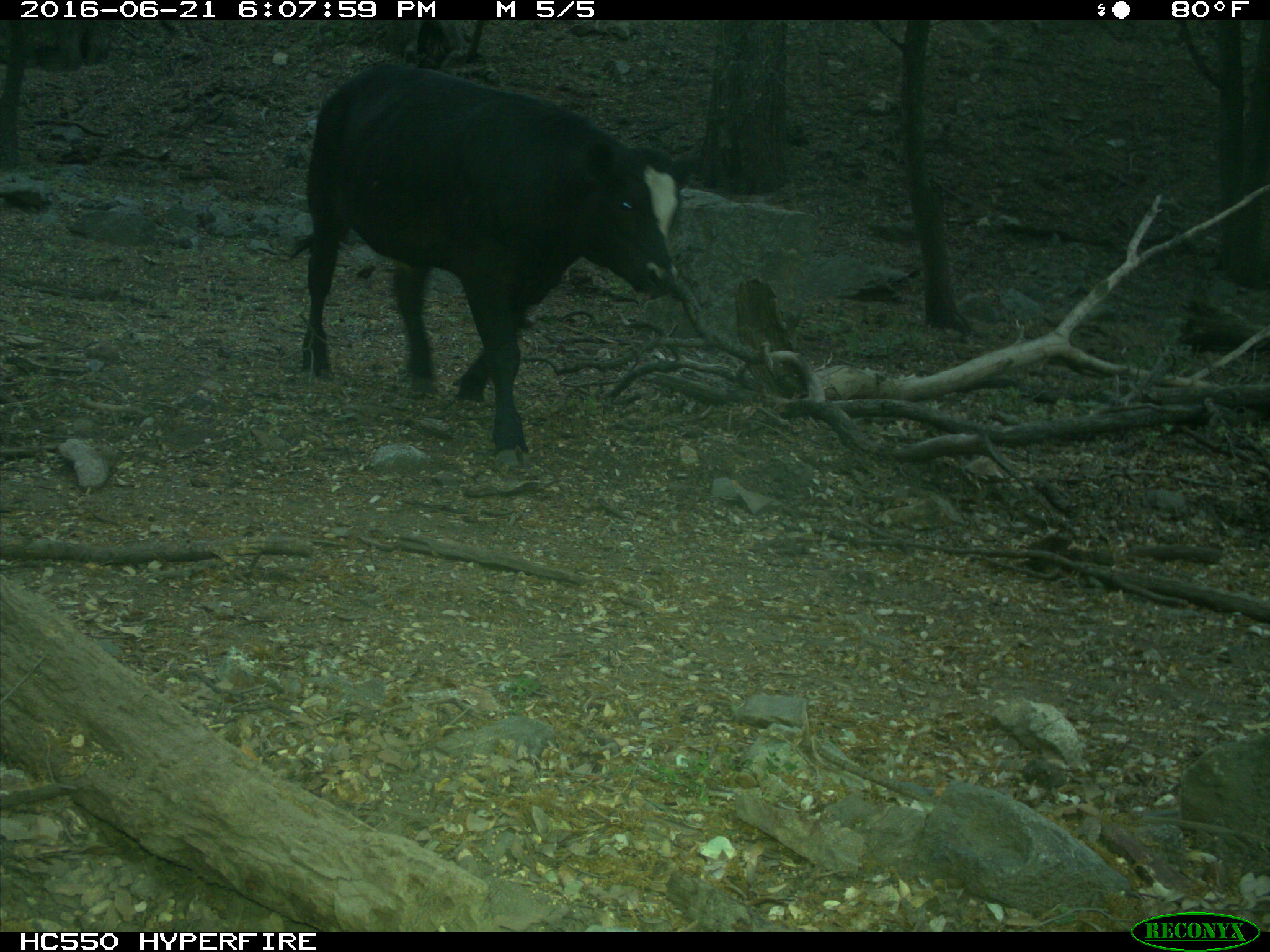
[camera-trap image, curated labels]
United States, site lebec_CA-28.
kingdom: Animalia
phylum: Chordata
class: Mammalia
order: Artiodactyla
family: Bovidae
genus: Bos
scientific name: Bos taurus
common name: domestic cow